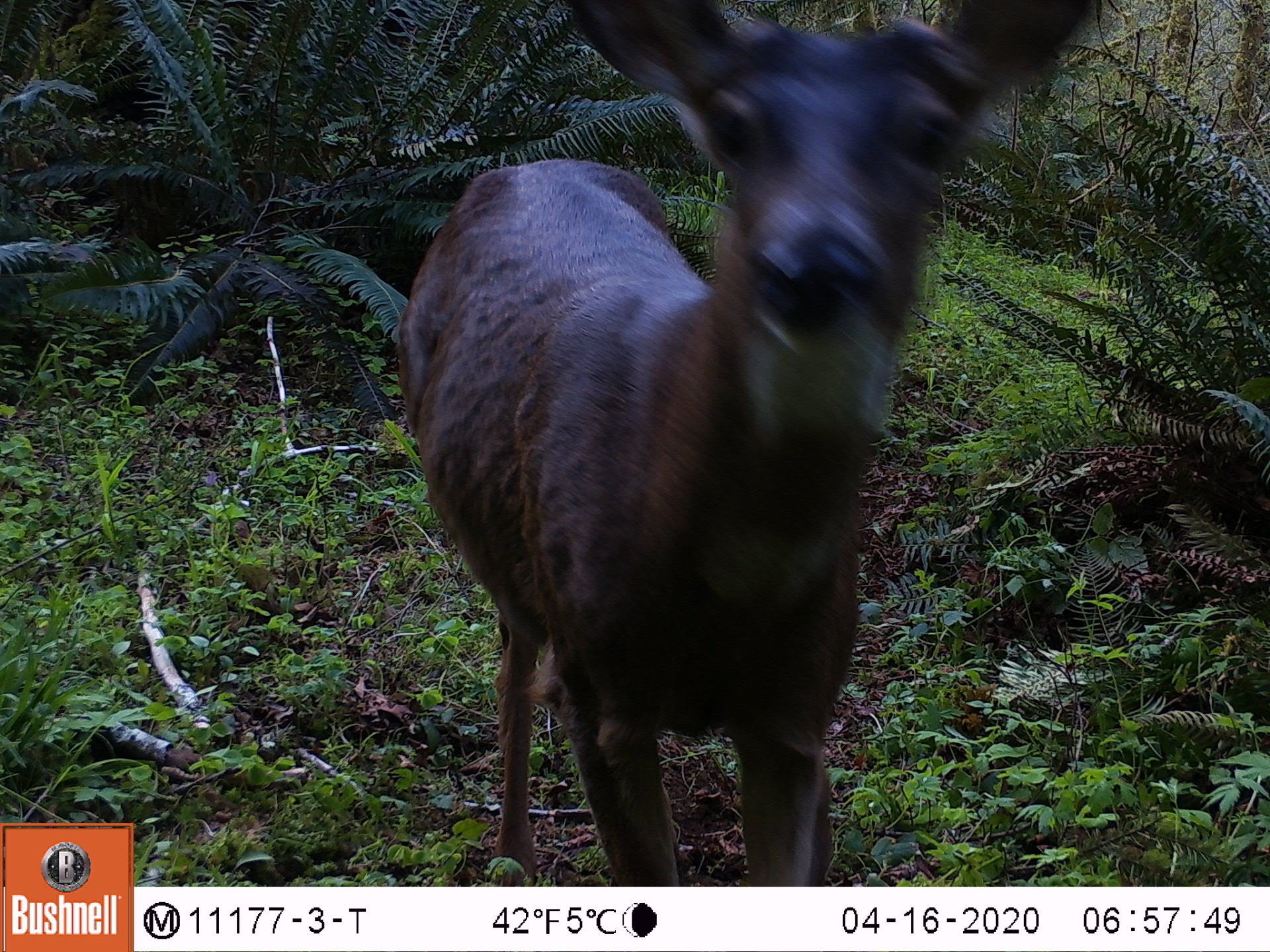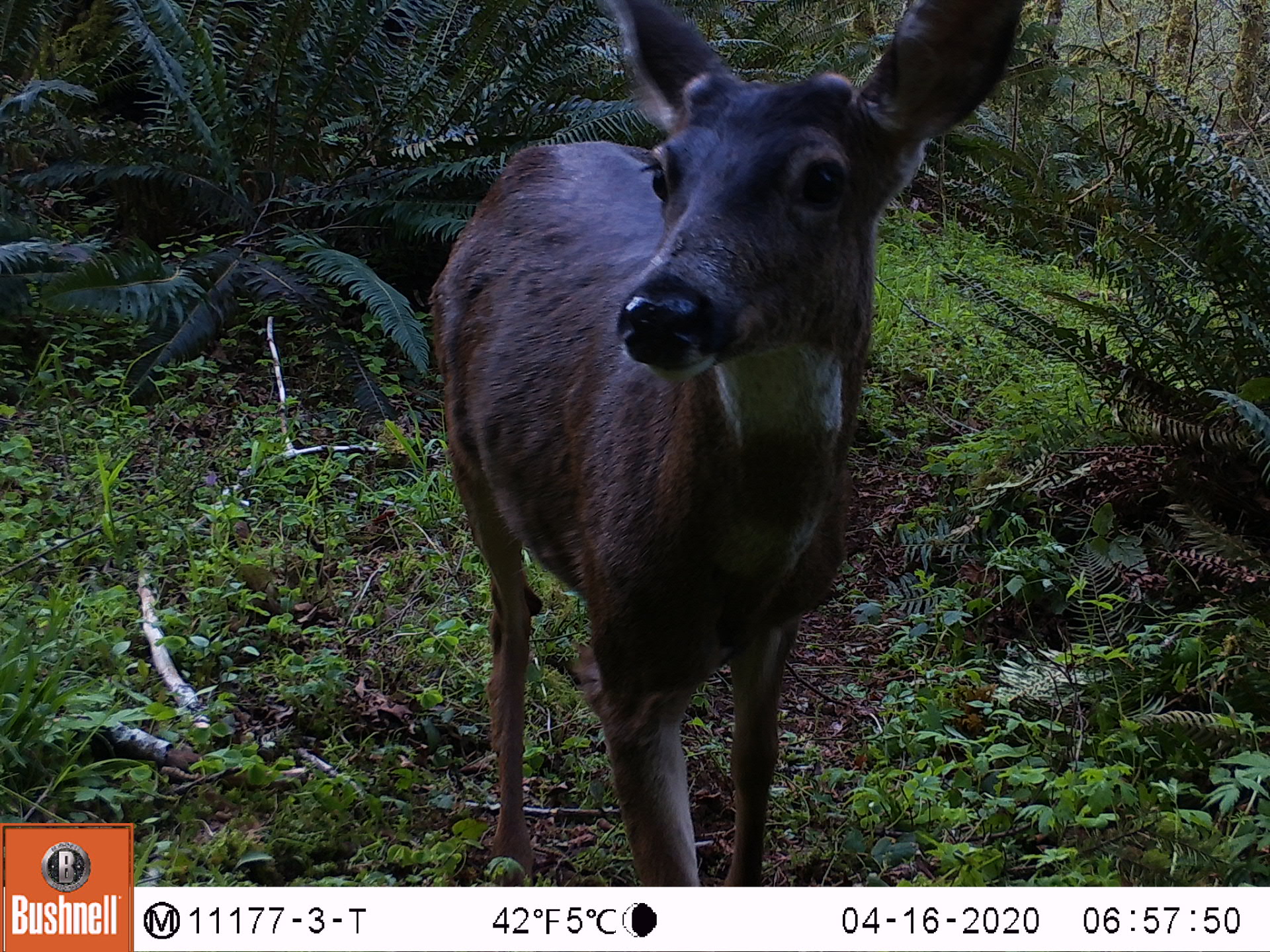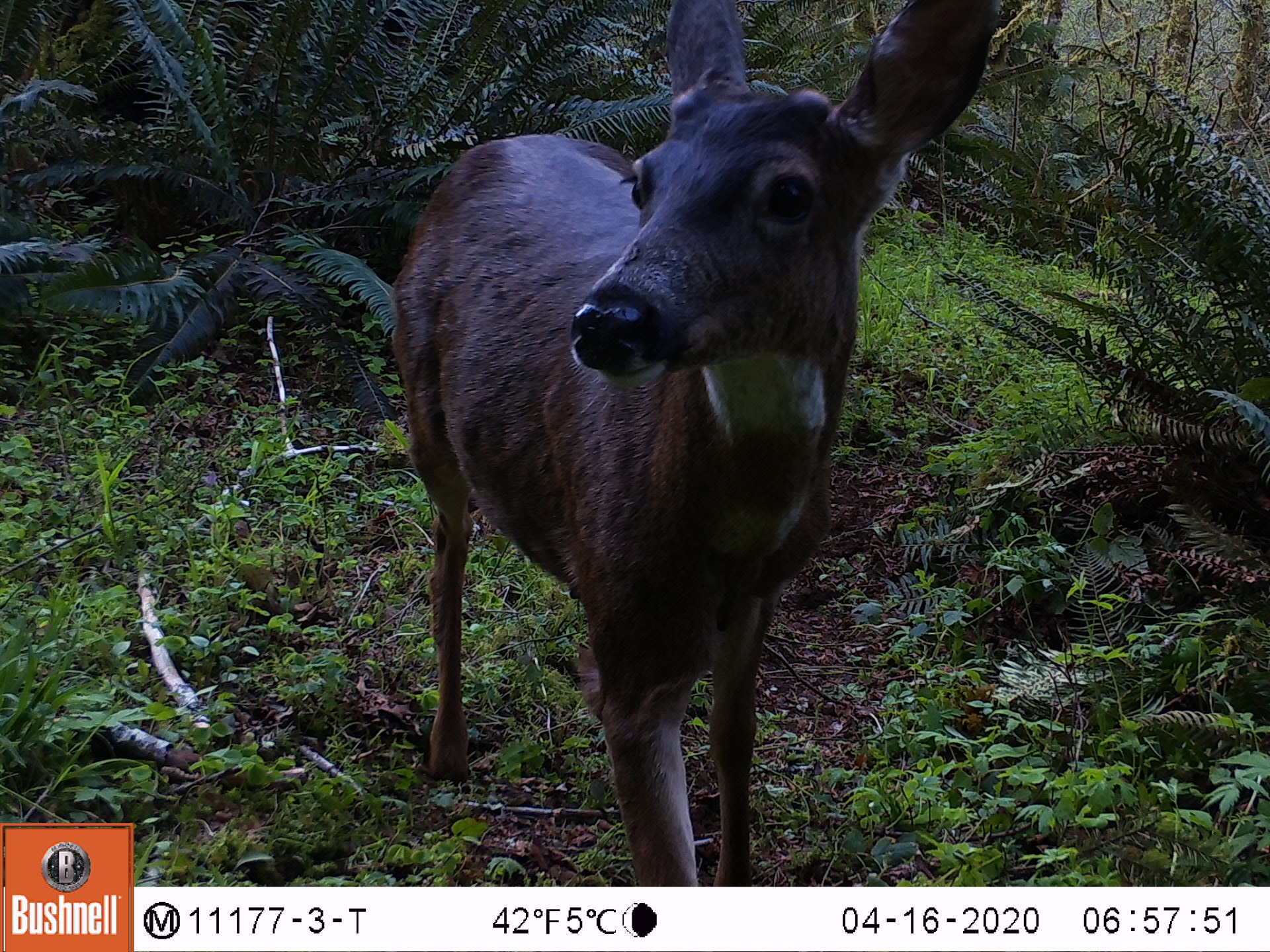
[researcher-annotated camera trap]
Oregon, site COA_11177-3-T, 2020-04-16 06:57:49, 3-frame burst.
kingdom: Animalia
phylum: Chordata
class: Mammalia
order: Artiodactyla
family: Cervidae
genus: Odocoileus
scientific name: Odocoileus hemionus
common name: black-tailed deer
Black-tailed deer (Odocoileus hemionus).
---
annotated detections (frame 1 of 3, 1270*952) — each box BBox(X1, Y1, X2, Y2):
black-tailed deer: BBox(386, 1, 1114, 878)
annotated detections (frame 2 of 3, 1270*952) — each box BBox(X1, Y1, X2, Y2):
black-tailed deer: BBox(417, 1, 1032, 873)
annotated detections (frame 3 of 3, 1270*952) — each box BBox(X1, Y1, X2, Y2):
black-tailed deer: BBox(382, 1, 1015, 873)